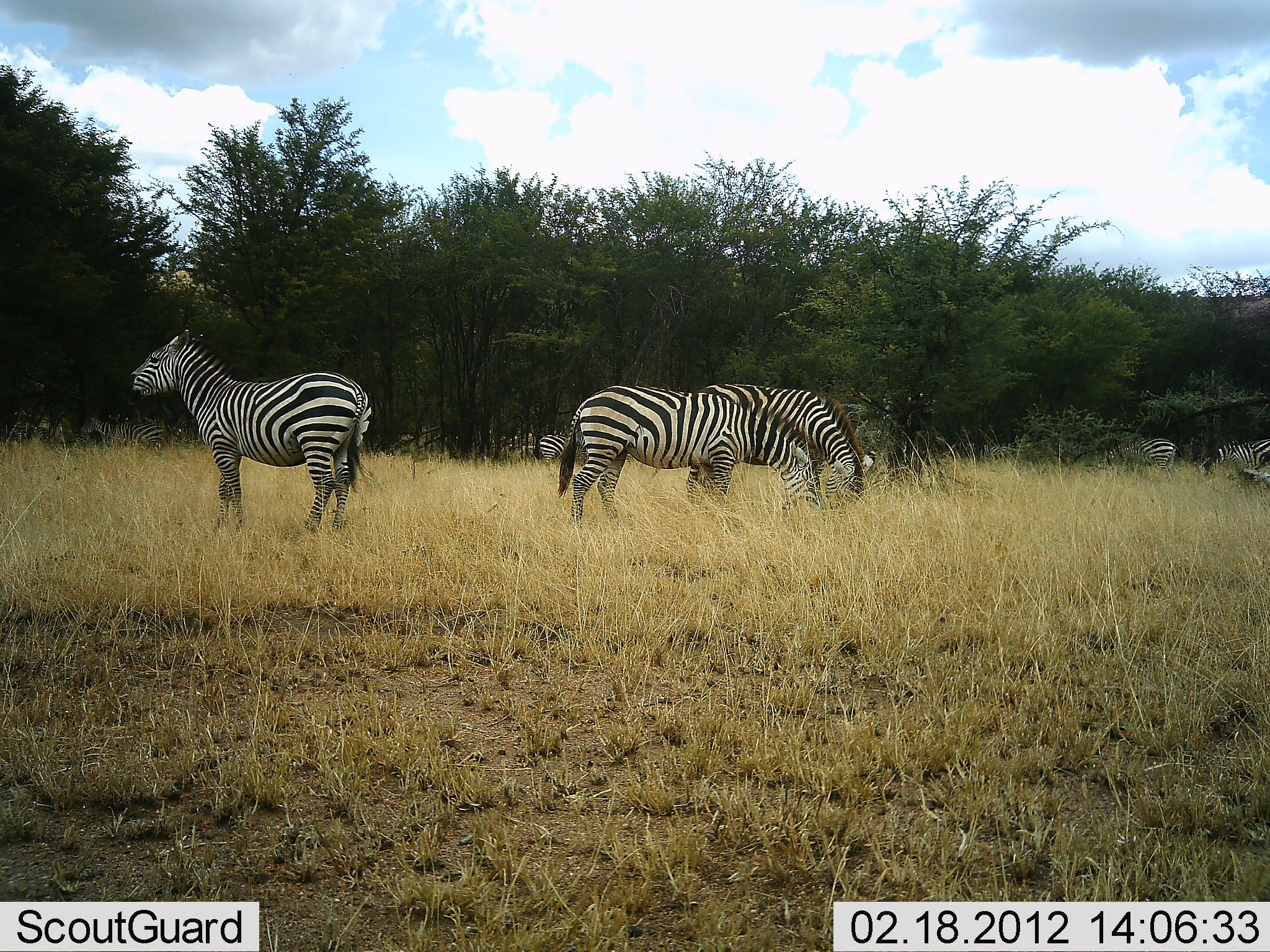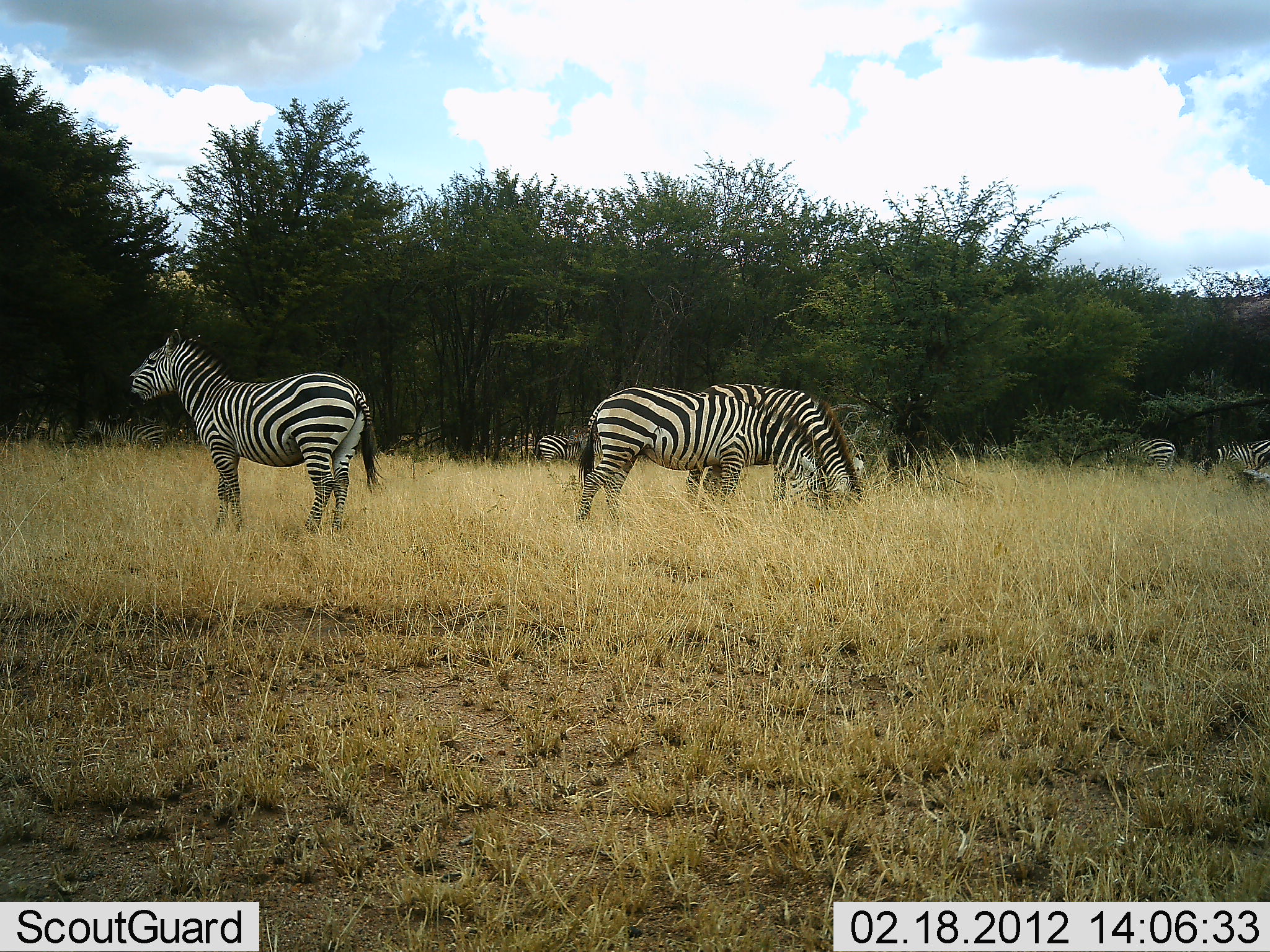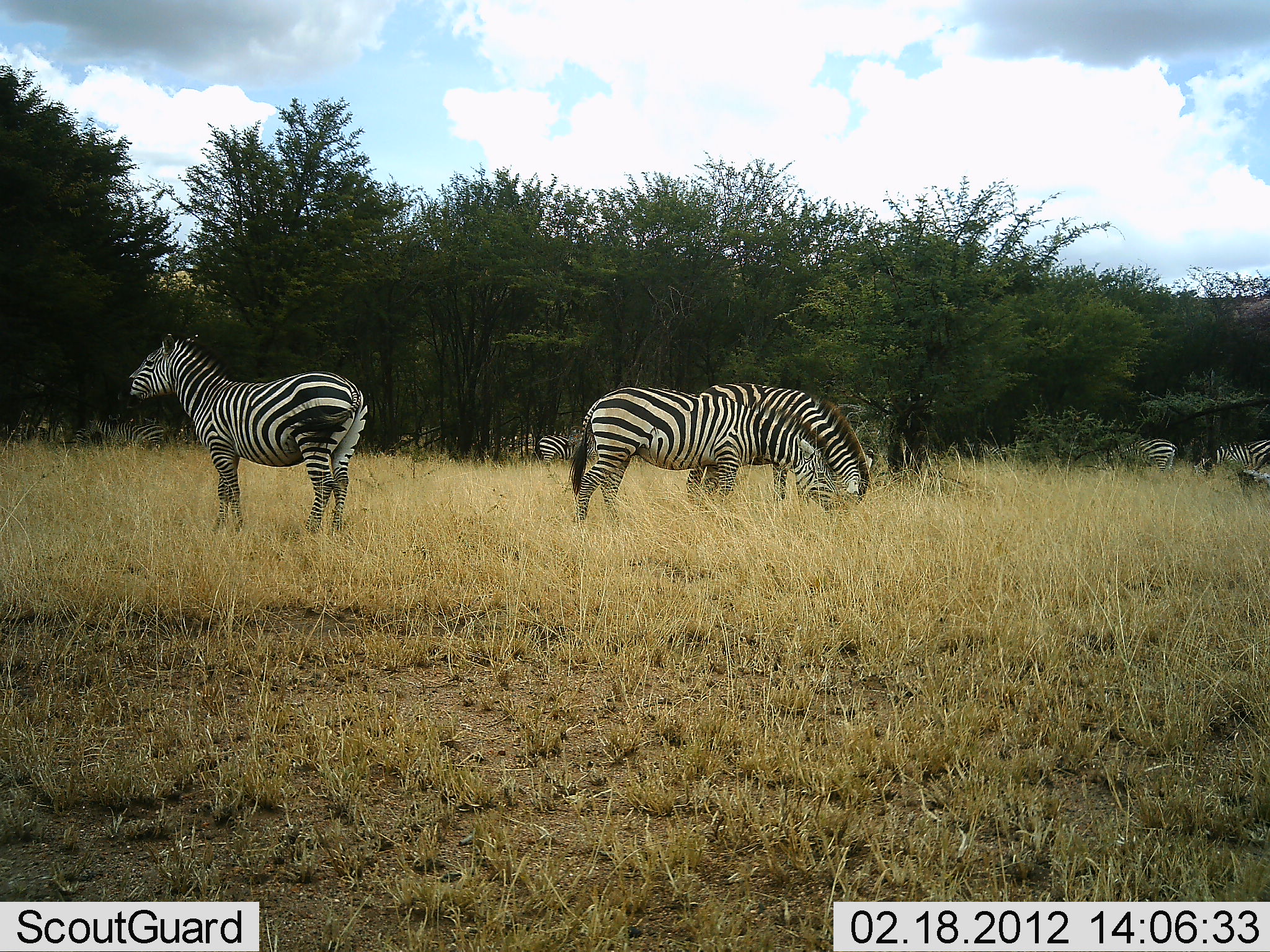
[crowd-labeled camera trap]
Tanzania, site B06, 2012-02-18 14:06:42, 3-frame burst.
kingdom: Animalia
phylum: Chordata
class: Mammalia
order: Perissodactyla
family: Equidae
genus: Equus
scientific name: Equus quagga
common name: plains zebra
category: zebra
Zebra (plains zebra) (Equus quagga), count 7. Behavior (volunteer vote fractions): standing 80%, resting 4%, moving 8%, interacting 4%. Young present (vote fraction): 0%. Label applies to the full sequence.